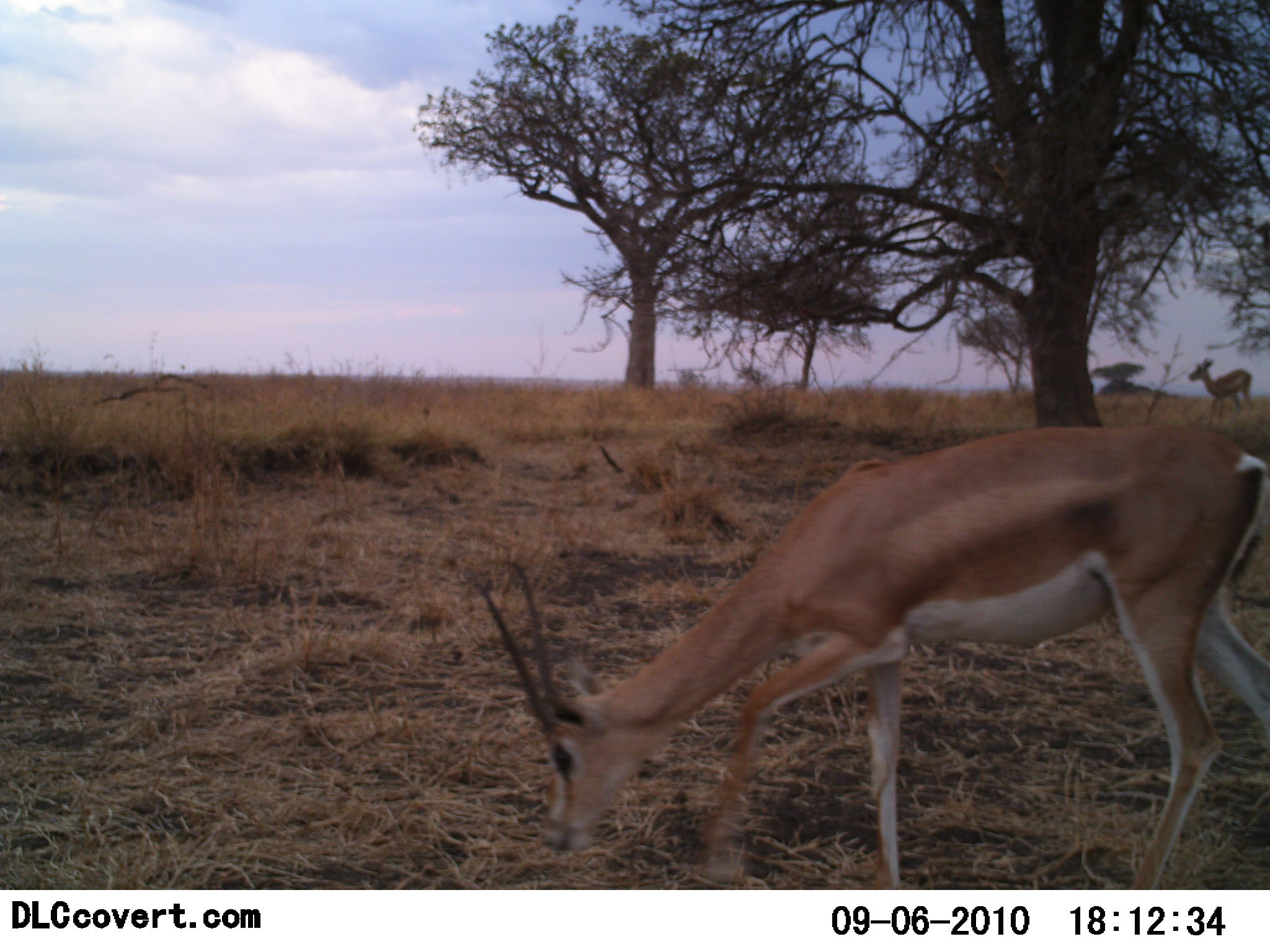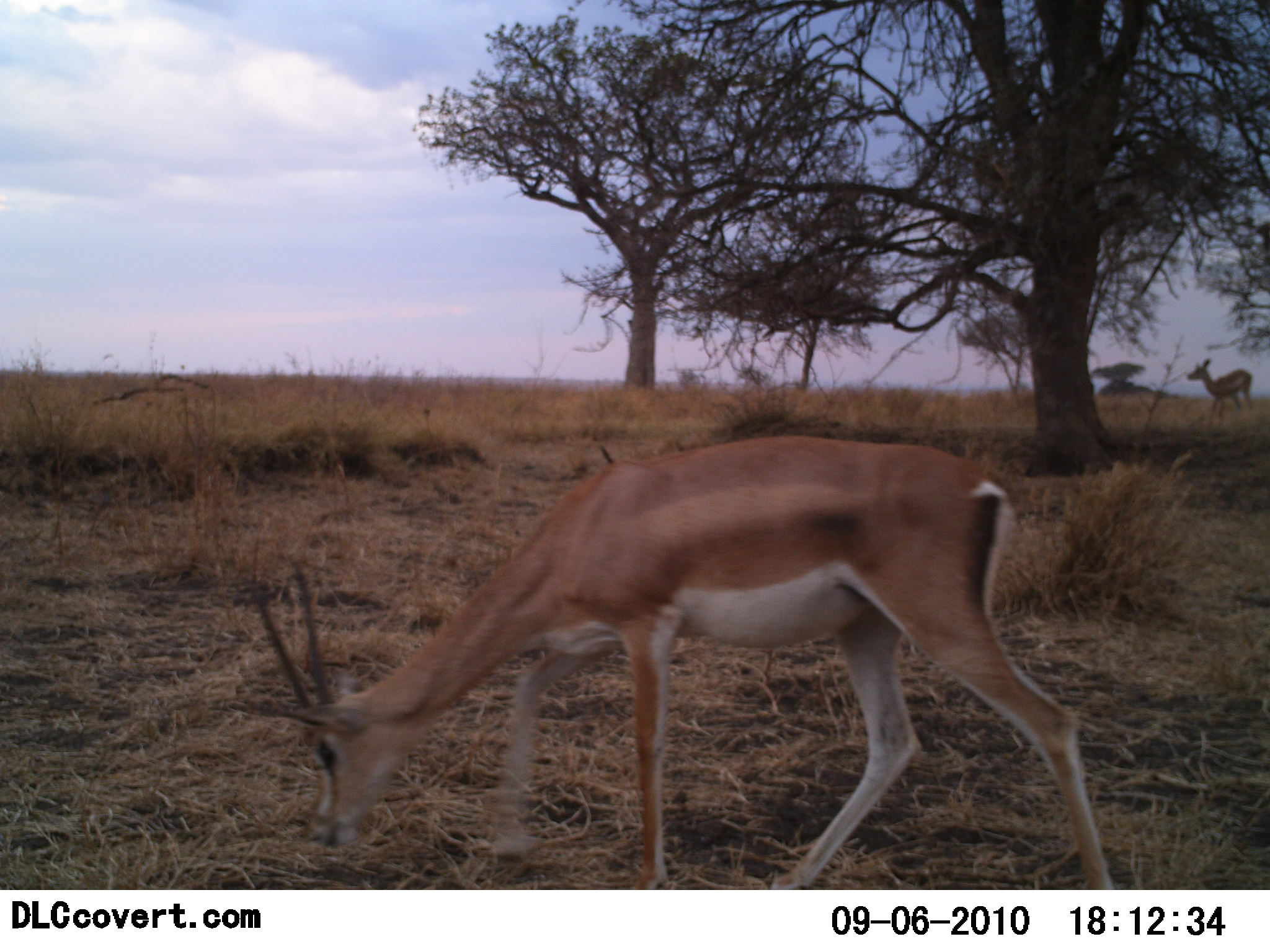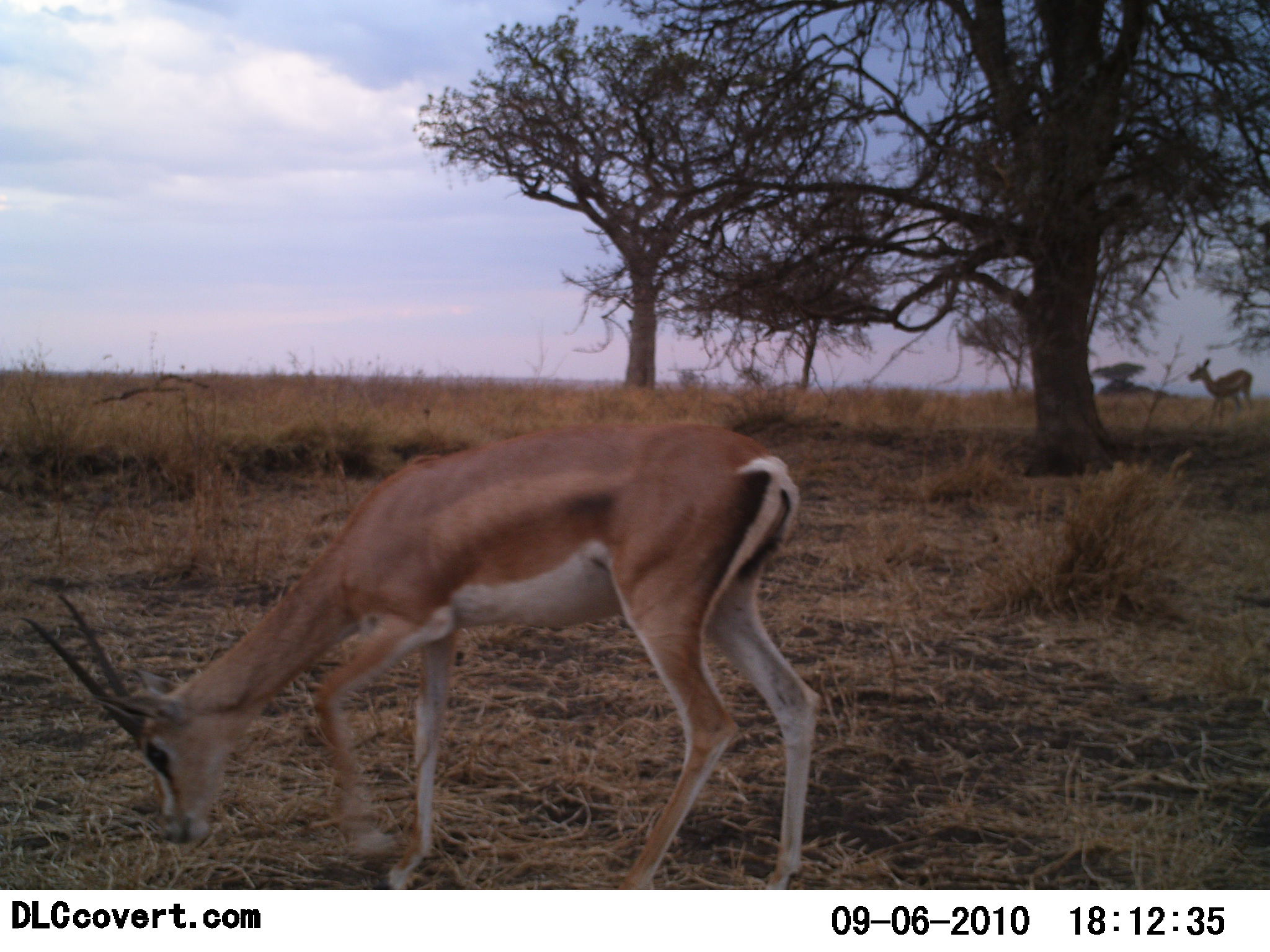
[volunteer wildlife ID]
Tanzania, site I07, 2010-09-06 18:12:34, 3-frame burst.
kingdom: Animalia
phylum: Chordata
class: Mammalia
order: Artiodactyla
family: Bovidae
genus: Nanger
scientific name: Nanger granti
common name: grant's gazelle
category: gazellegrants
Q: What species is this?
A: Gazellegrants (grant's gazelle) (Nanger granti).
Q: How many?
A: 1.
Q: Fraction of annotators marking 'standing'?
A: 38%.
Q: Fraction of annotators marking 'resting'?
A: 0%.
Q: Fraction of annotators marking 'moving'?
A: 56%.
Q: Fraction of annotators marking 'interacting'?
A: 0%.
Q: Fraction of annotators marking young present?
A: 0%.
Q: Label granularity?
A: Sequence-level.